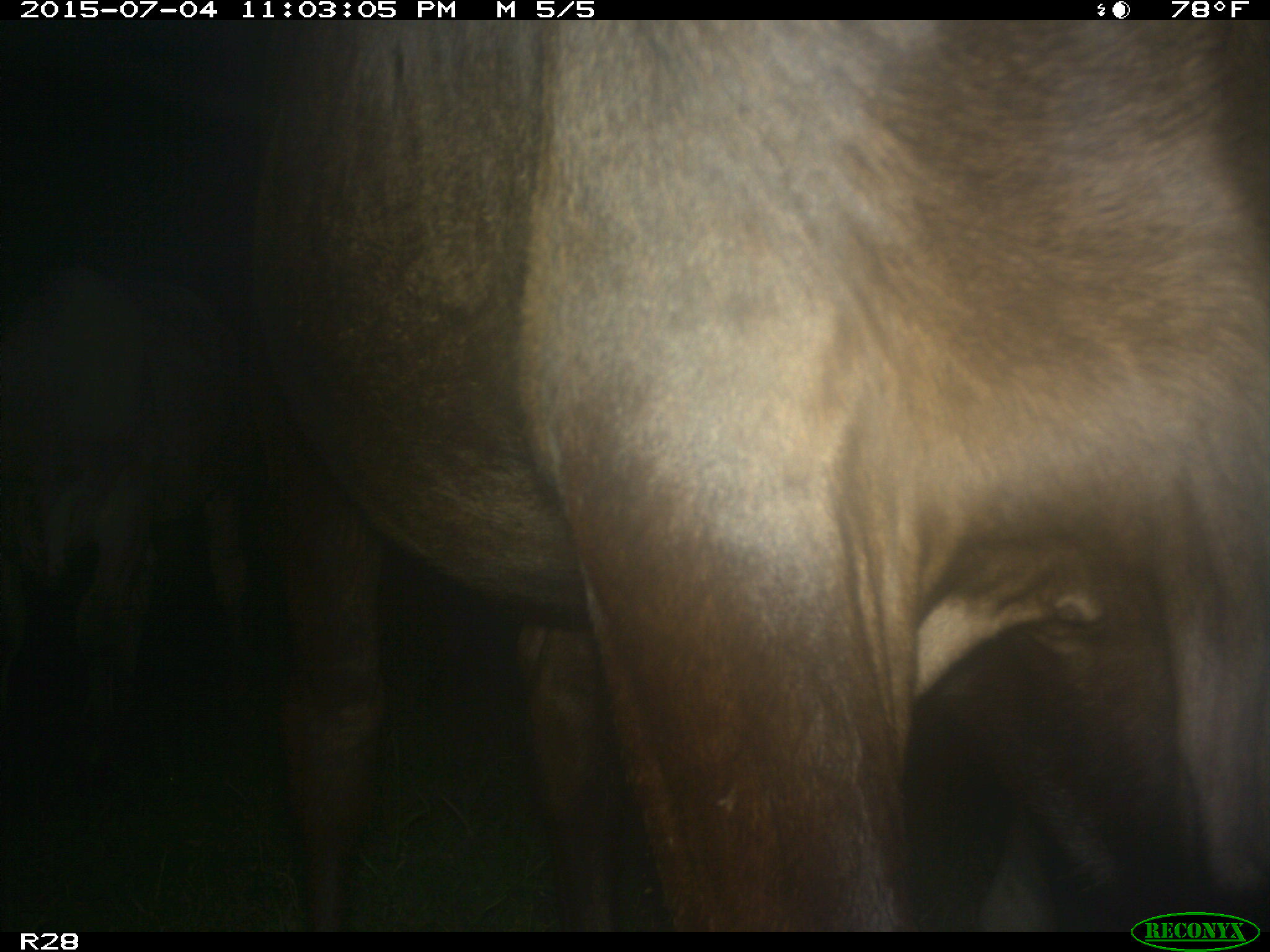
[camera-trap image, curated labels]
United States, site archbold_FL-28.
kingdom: Animalia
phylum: Chordata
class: Mammalia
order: Artiodactyla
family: Bovidae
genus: Bos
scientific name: Bos taurus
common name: domestic cow